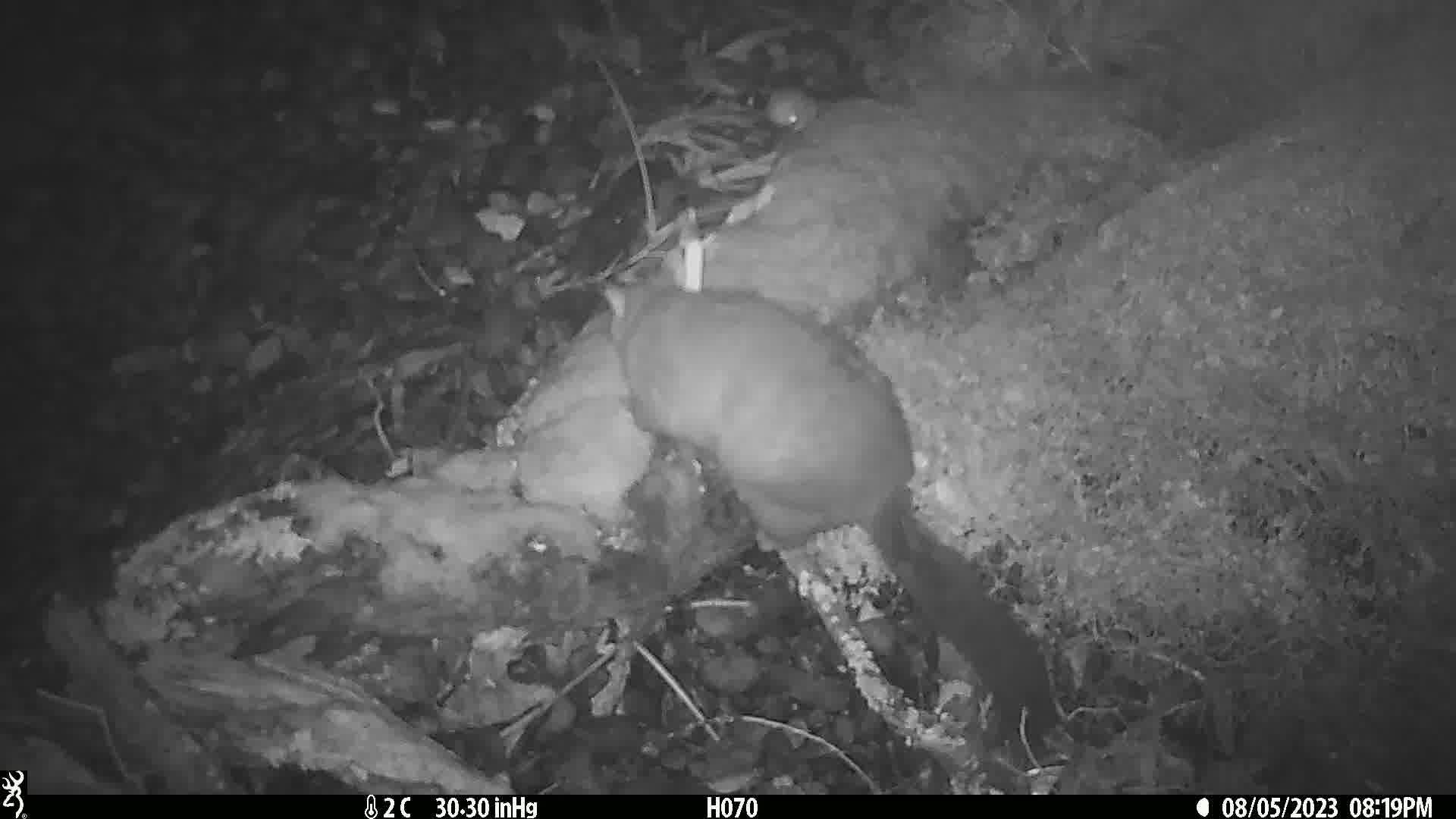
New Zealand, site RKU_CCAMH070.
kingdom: Animalia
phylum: Chordata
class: Mammalia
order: Diprotodontia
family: Phalangeridae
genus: Trichosurus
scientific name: Trichosurus vulpecula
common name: common brushtail possum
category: possum